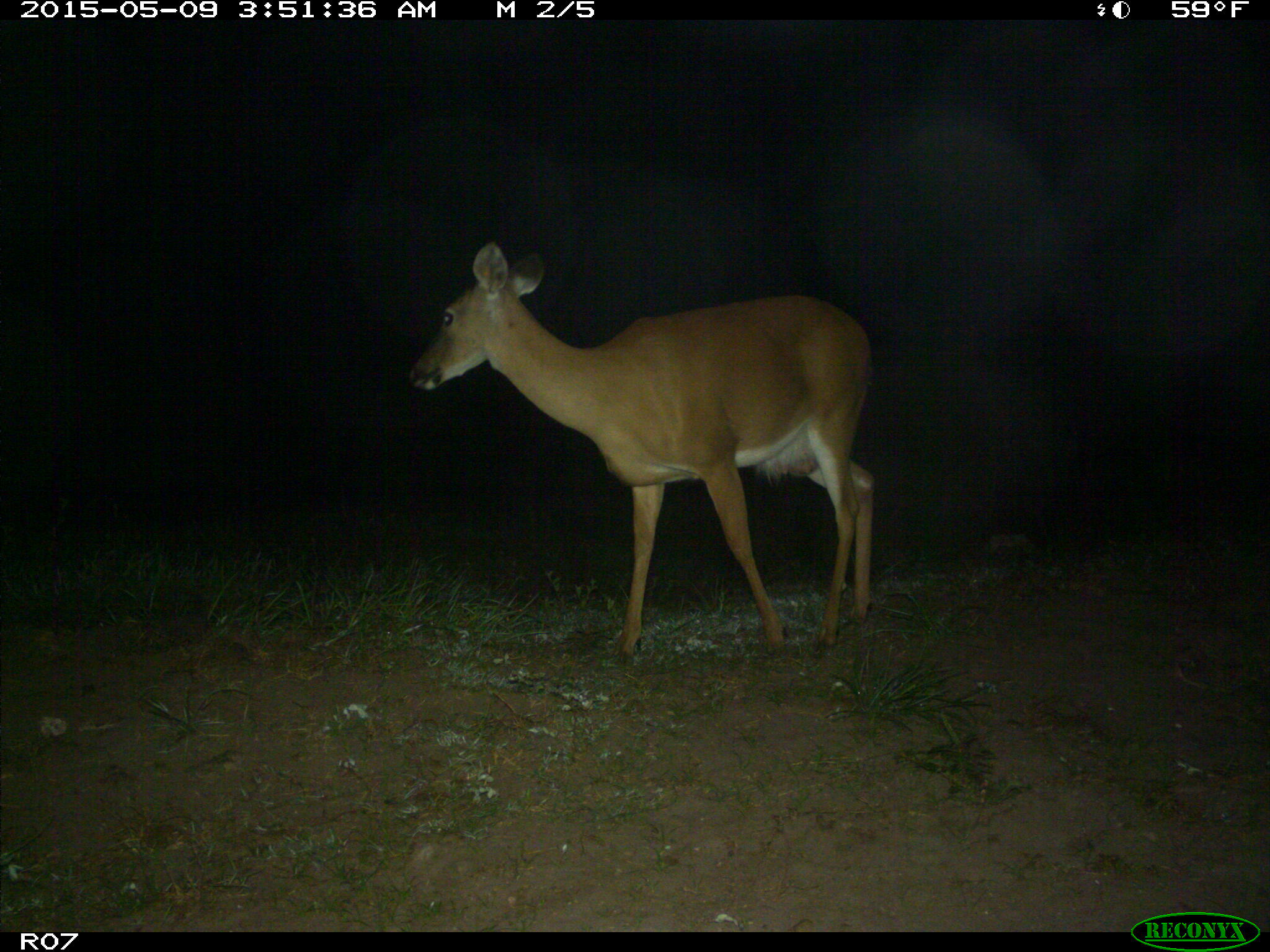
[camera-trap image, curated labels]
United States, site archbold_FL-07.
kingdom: Animalia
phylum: Chordata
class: Mammalia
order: Artiodactyla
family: Cervidae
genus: Odocoileus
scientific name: Odocoileus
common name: deer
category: unidentified deer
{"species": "unidentified deer (deer) (Odocoileus)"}